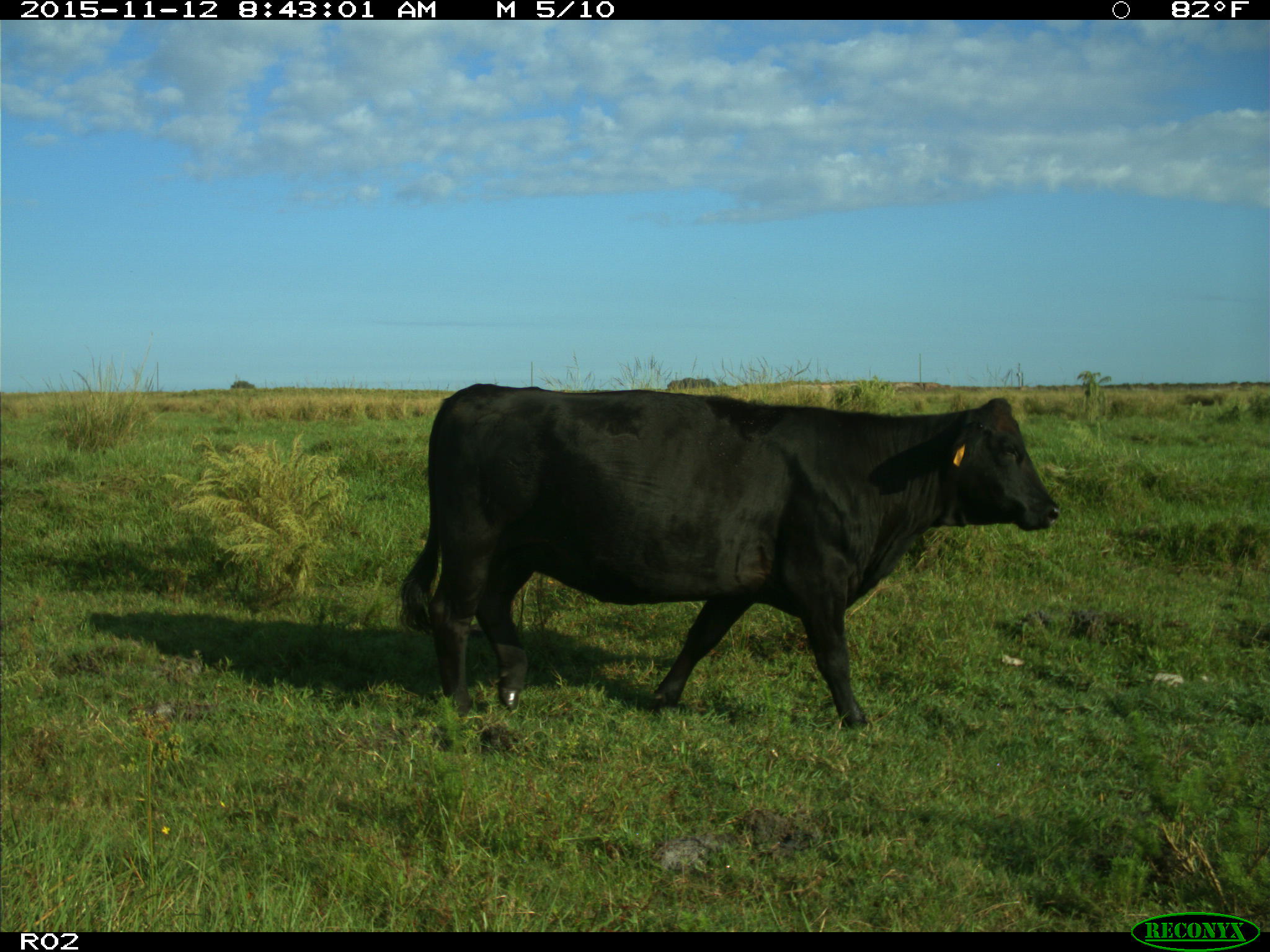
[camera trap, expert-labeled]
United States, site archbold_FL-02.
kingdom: Animalia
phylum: Chordata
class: Mammalia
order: Artiodactyla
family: Bovidae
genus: Bos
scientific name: Bos taurus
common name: domestic cow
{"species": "Bos taurus (domestic cow)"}